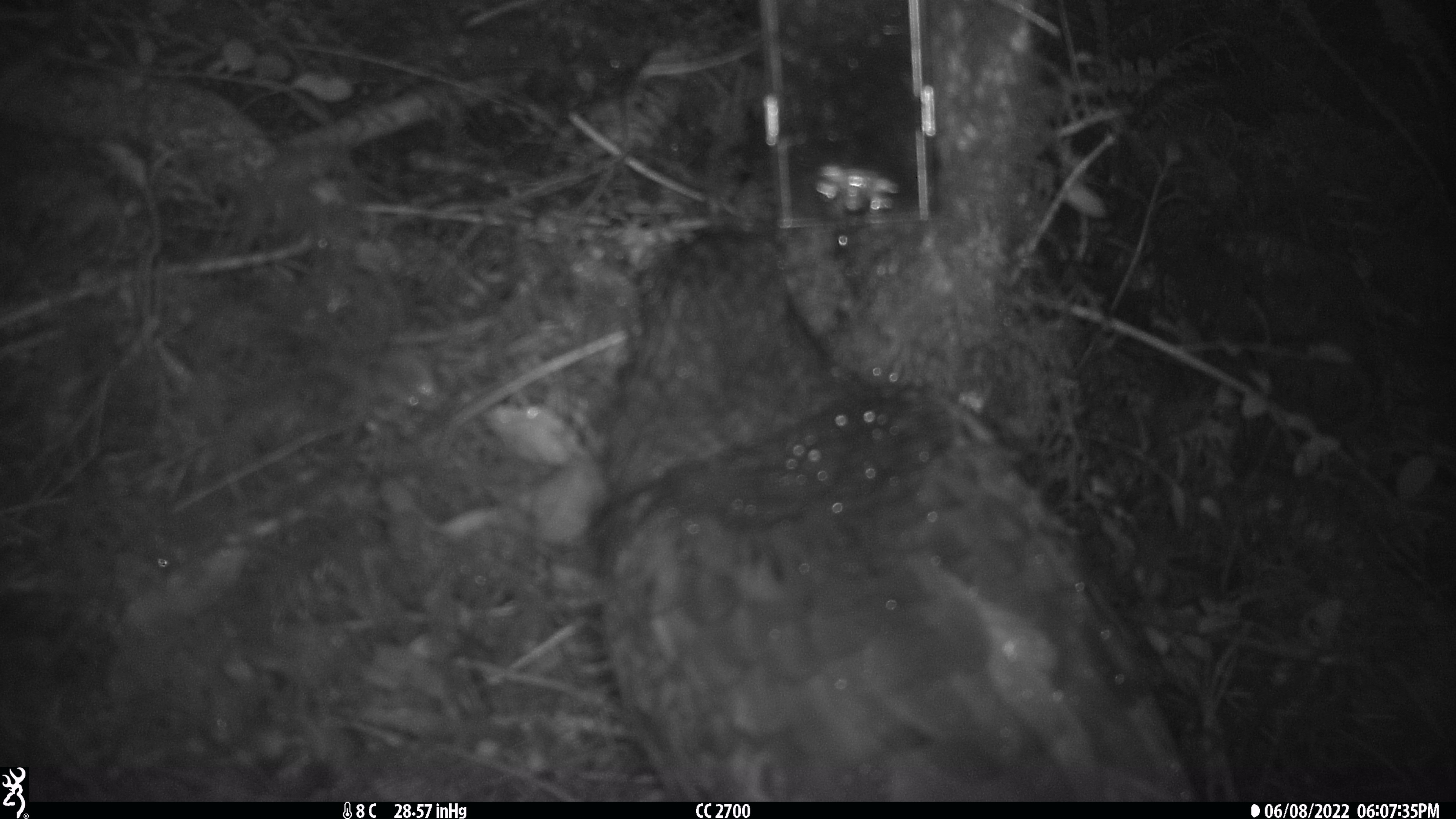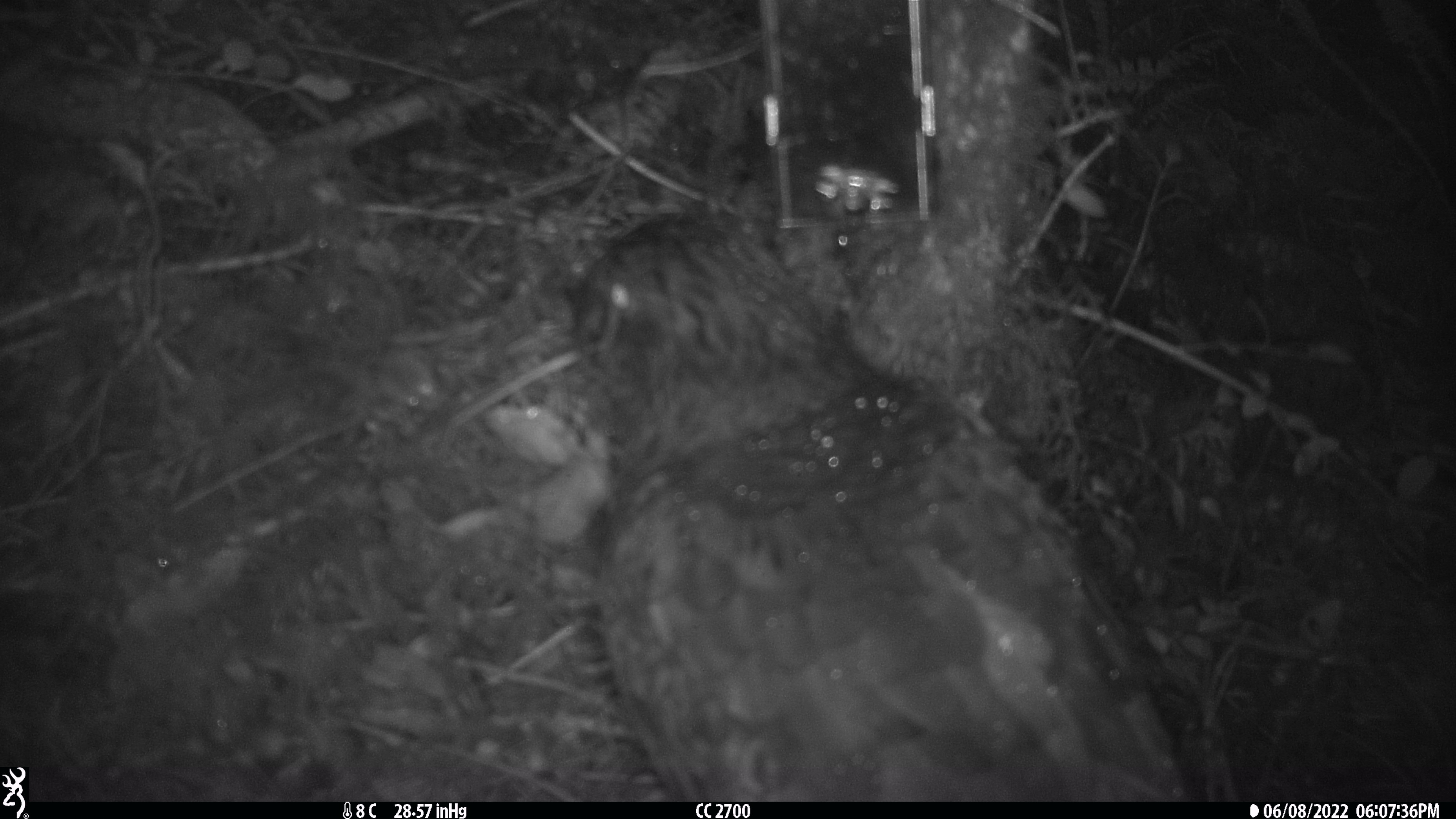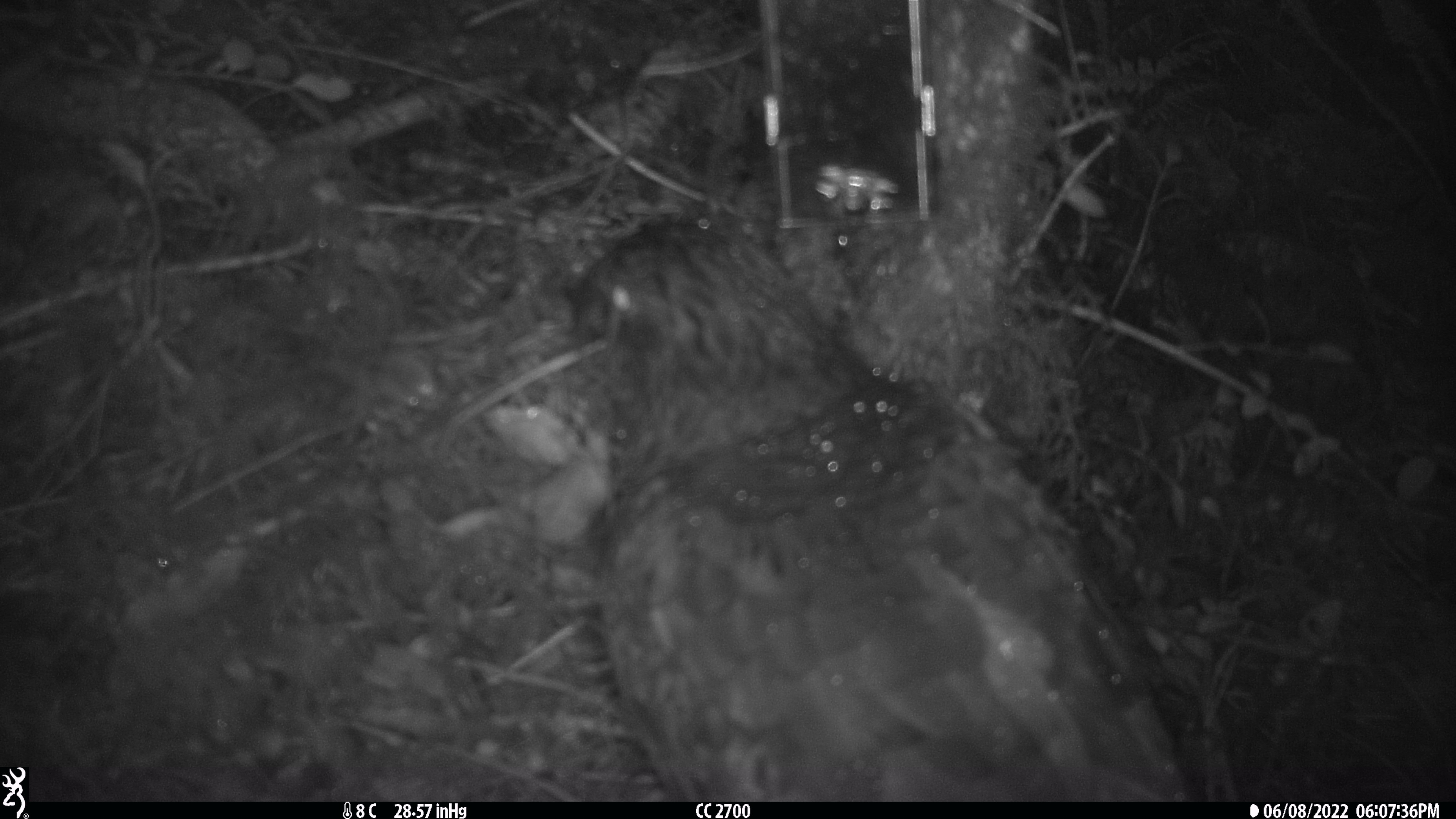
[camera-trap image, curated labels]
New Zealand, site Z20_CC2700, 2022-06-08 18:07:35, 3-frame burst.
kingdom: Animalia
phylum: Chordata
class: Aves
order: Psittaciformes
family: Strigopidae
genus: Nestor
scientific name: Nestor notabilis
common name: kea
Kea (Nestor notabilis).